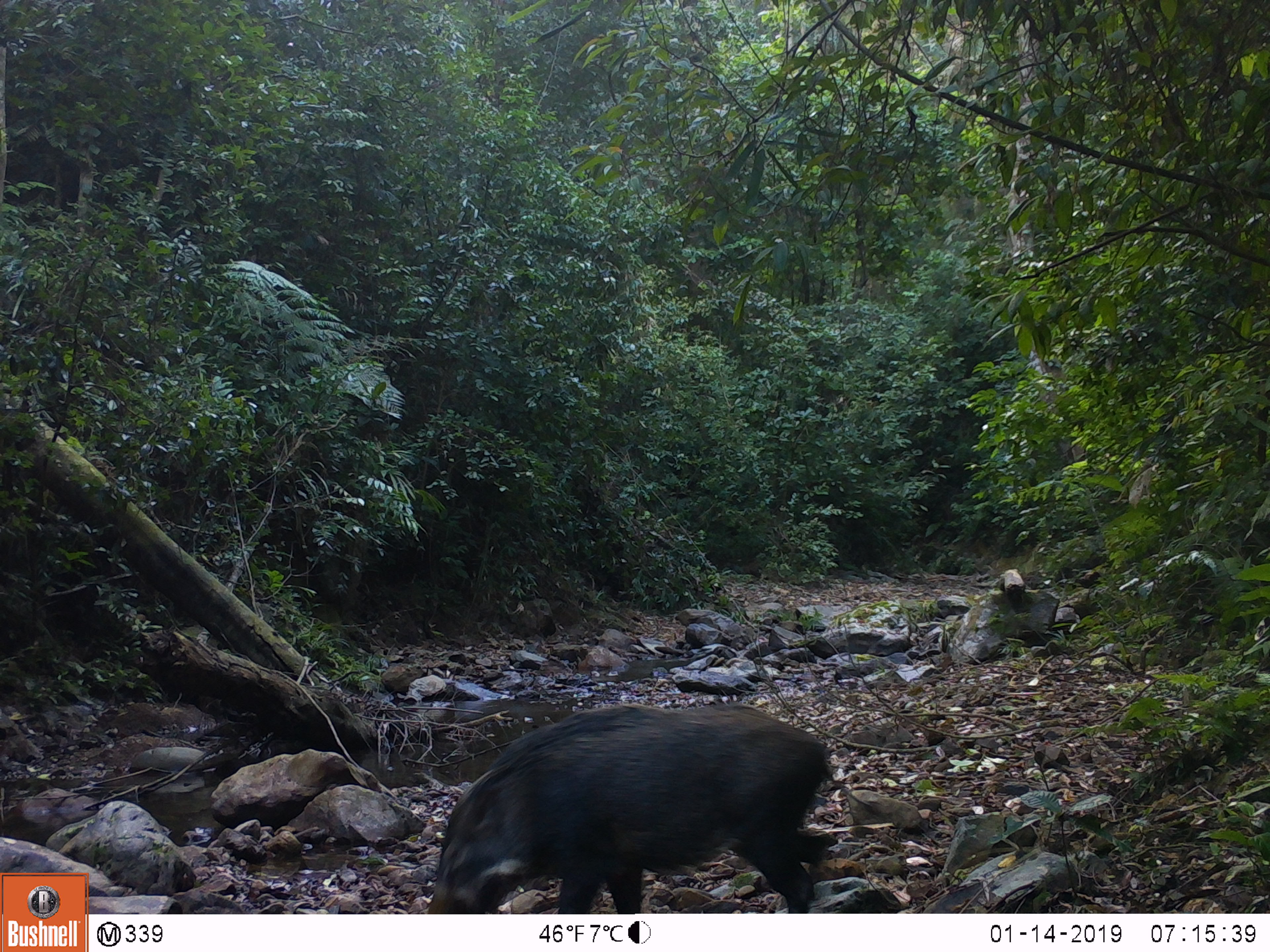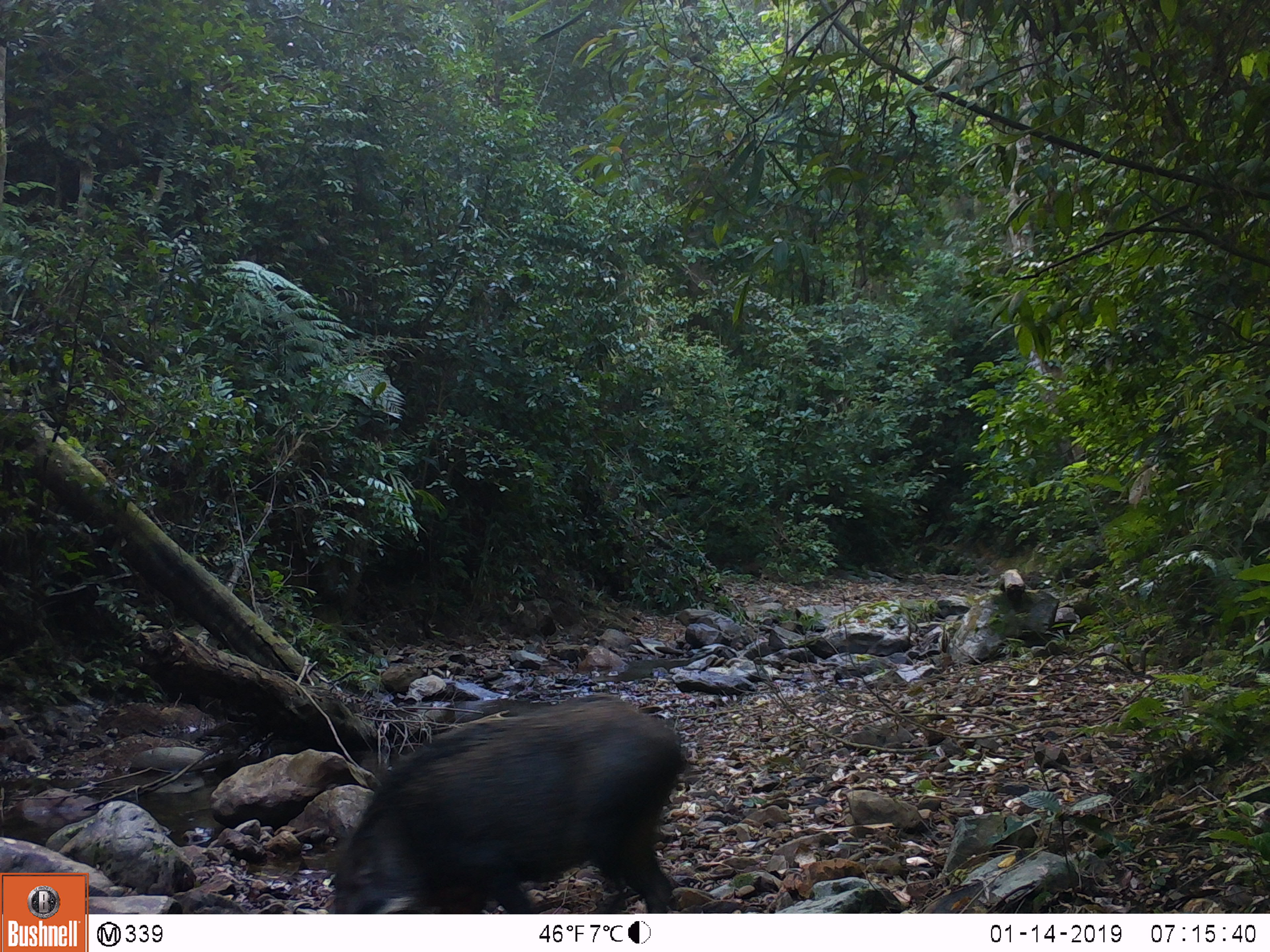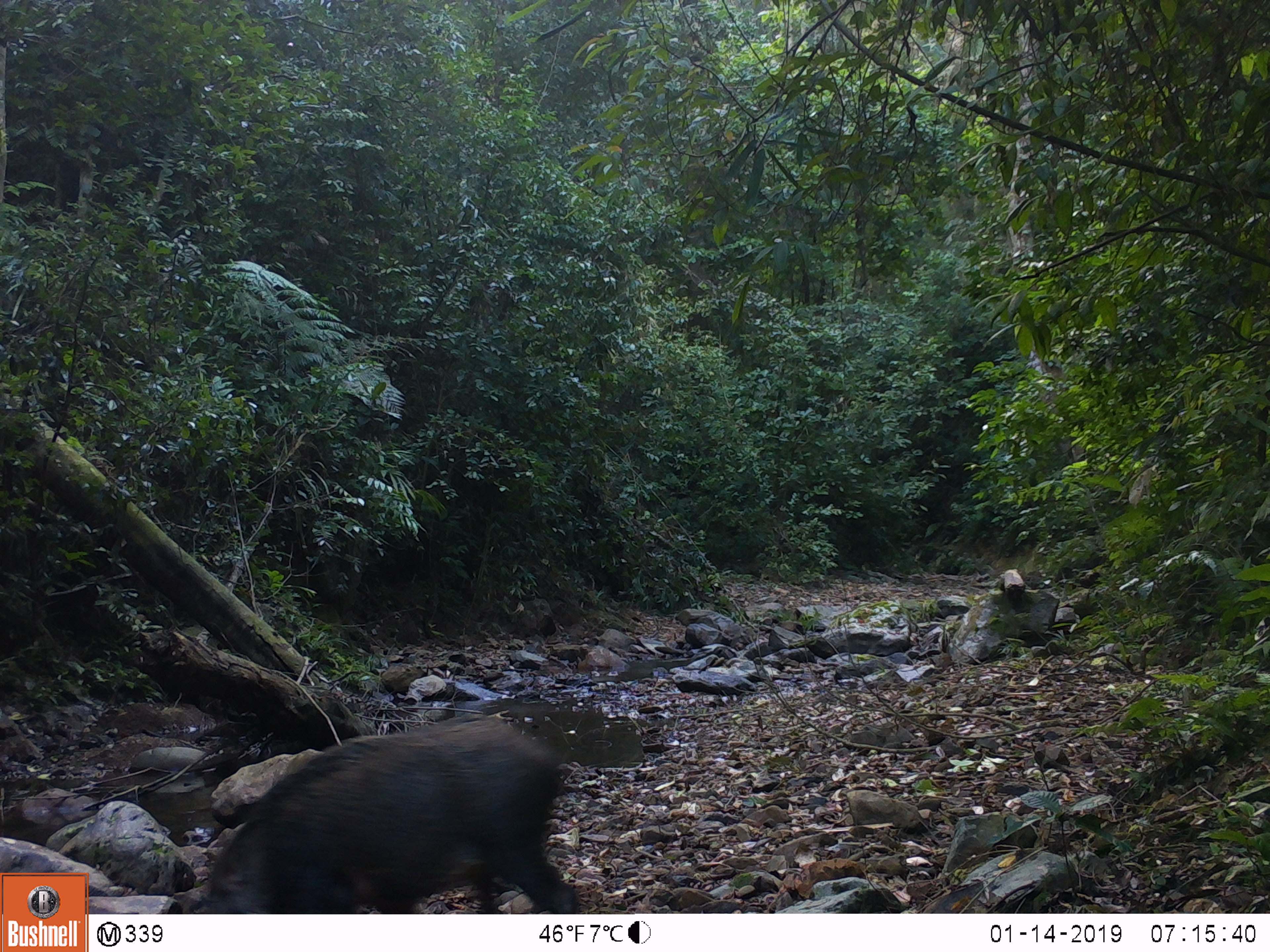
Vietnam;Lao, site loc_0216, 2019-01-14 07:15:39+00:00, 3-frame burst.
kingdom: Animalia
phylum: Chordata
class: Mammalia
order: Artiodactyla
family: Suidae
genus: Sus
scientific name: Sus scrofa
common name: eurasian wild pig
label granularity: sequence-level